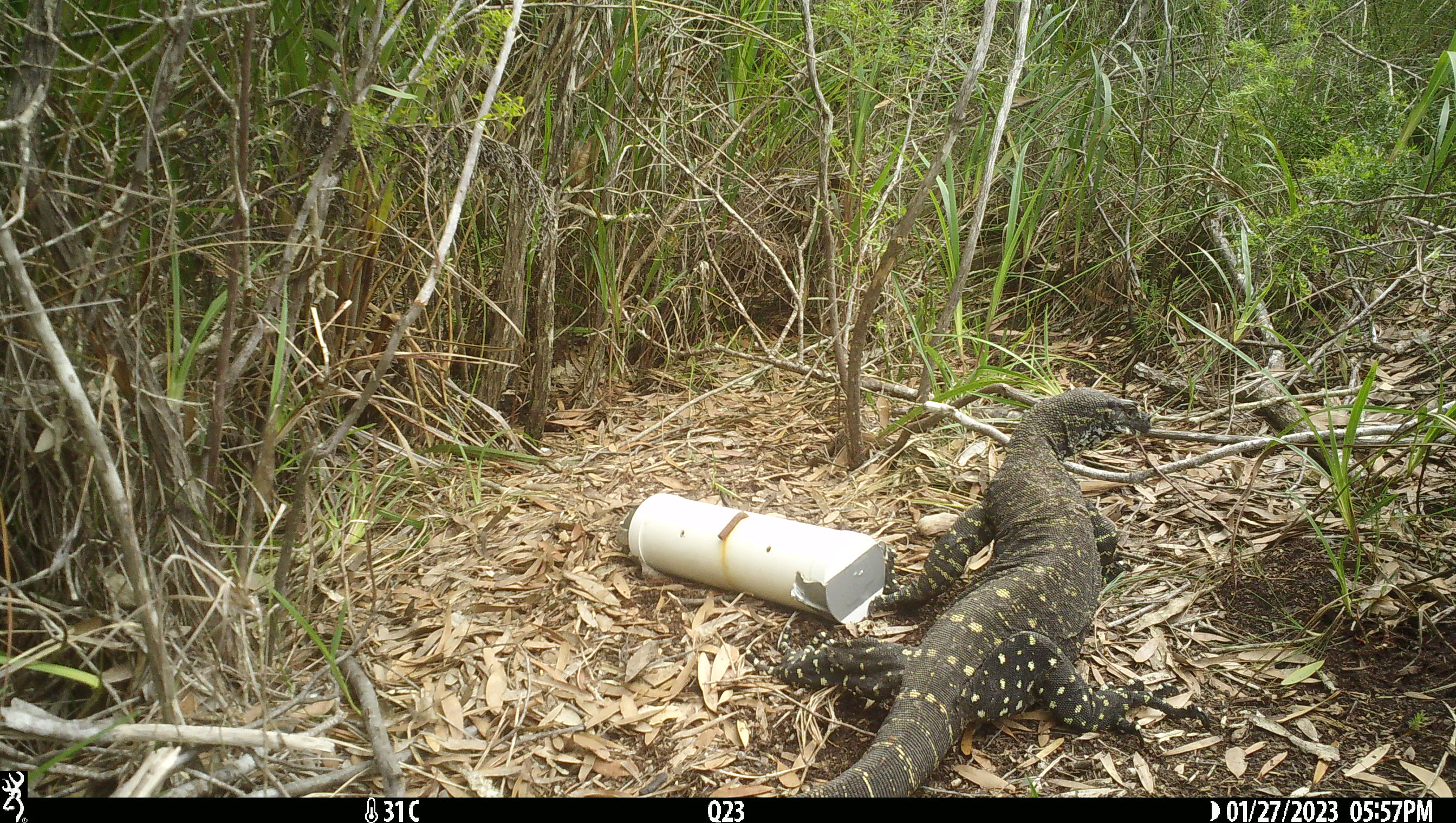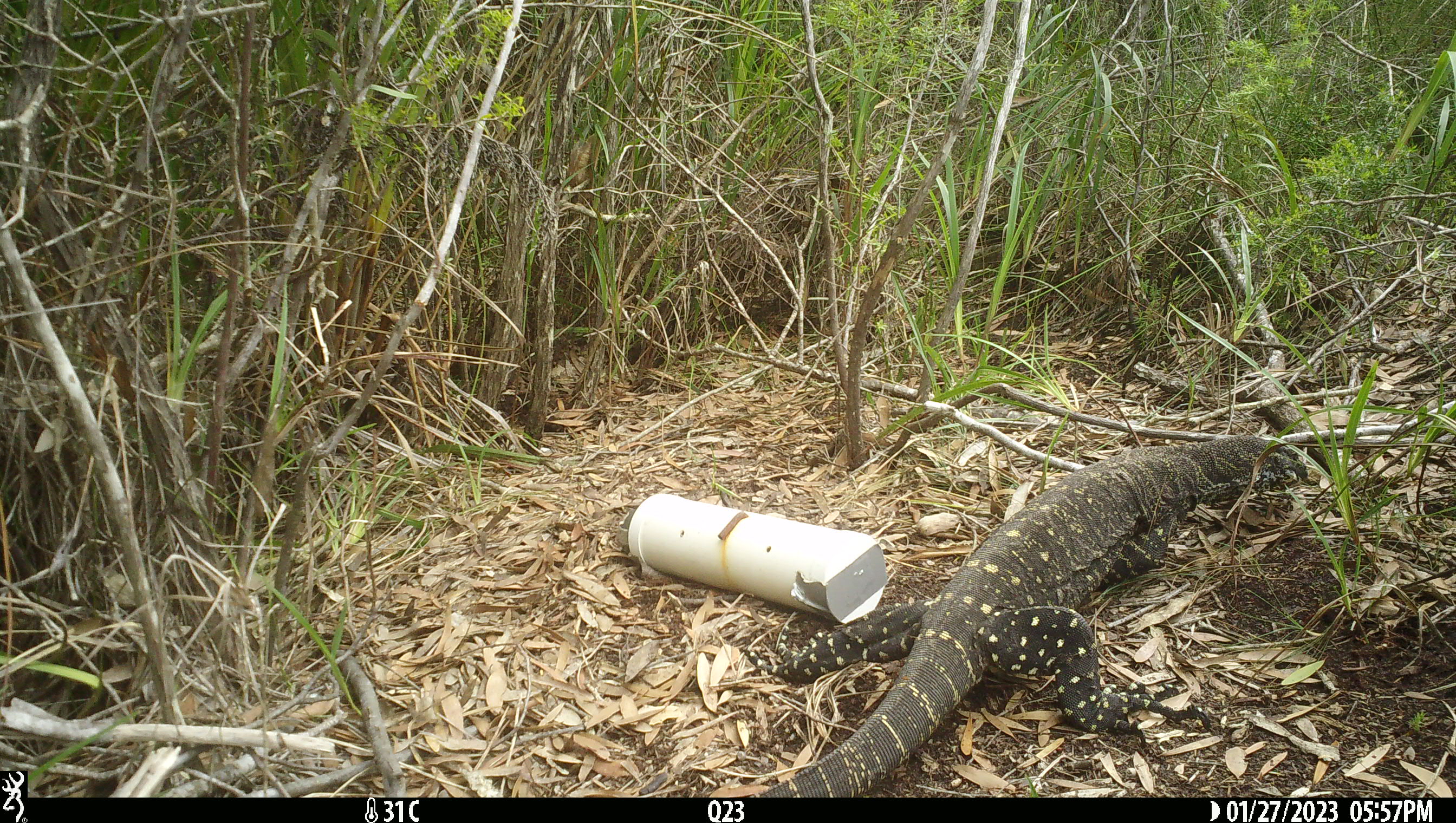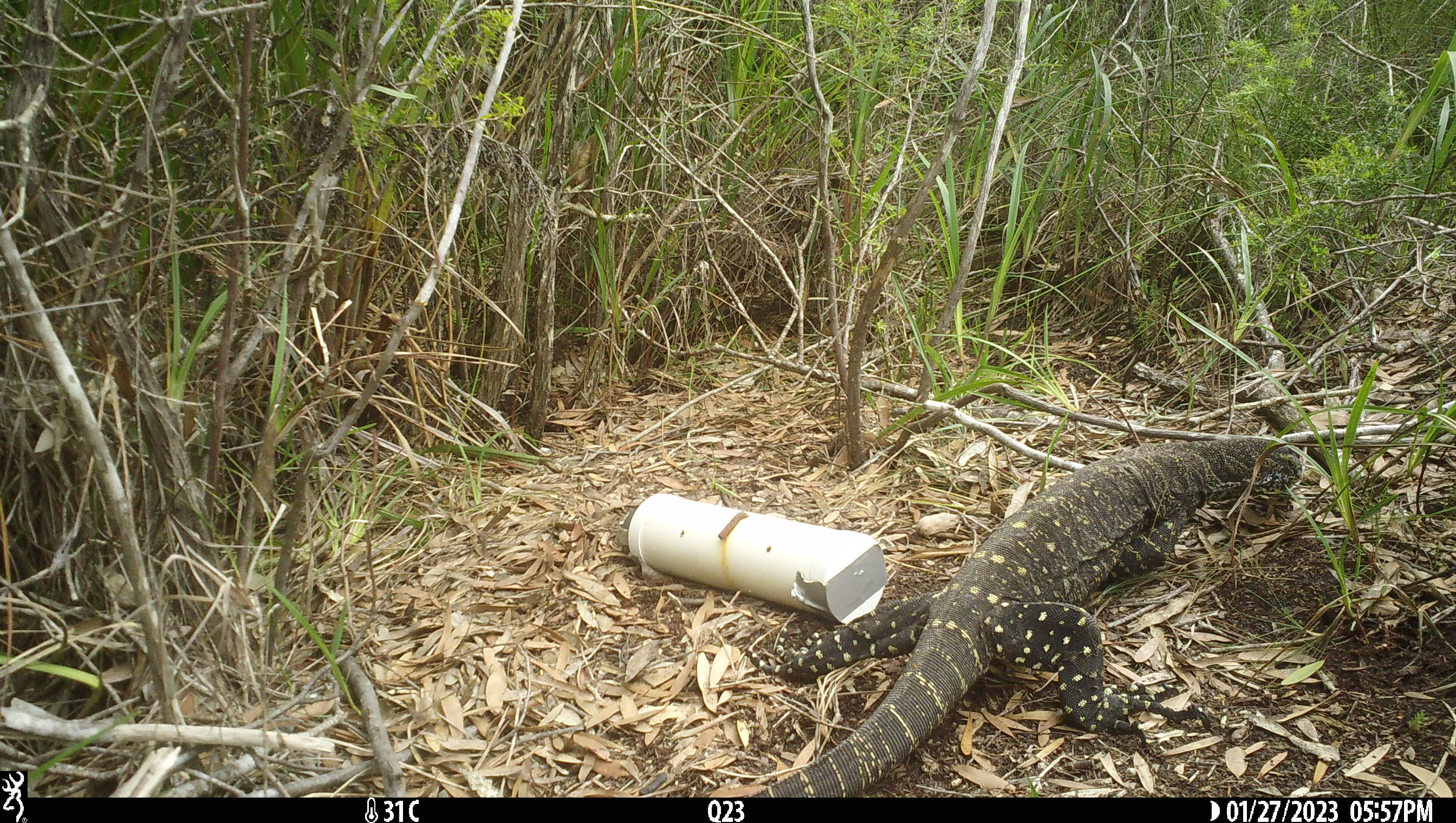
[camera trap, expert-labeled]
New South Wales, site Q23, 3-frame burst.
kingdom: Animalia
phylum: Chordata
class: Reptilia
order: Squamata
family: Varanidae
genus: Varanus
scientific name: Varanus varius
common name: lace monitor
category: goanna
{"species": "goanna (lace monitor) (Varanus varius)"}